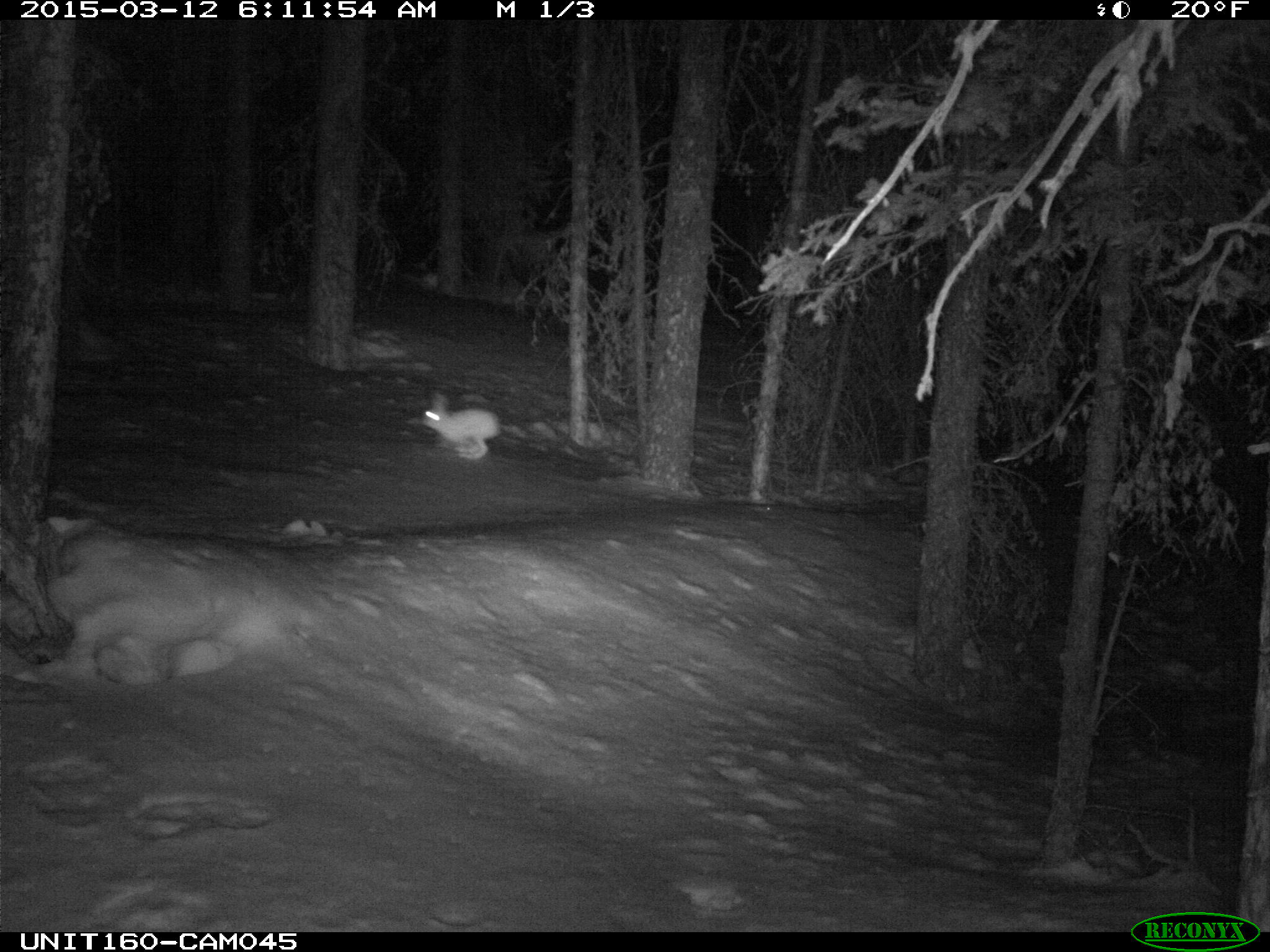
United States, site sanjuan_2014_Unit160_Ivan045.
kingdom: Animalia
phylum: Chordata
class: Mammalia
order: Lagomorpha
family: Leporidae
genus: Lepus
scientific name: Lepus americanus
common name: snowshoe hare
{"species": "Lepus americanus (snowshoe hare)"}